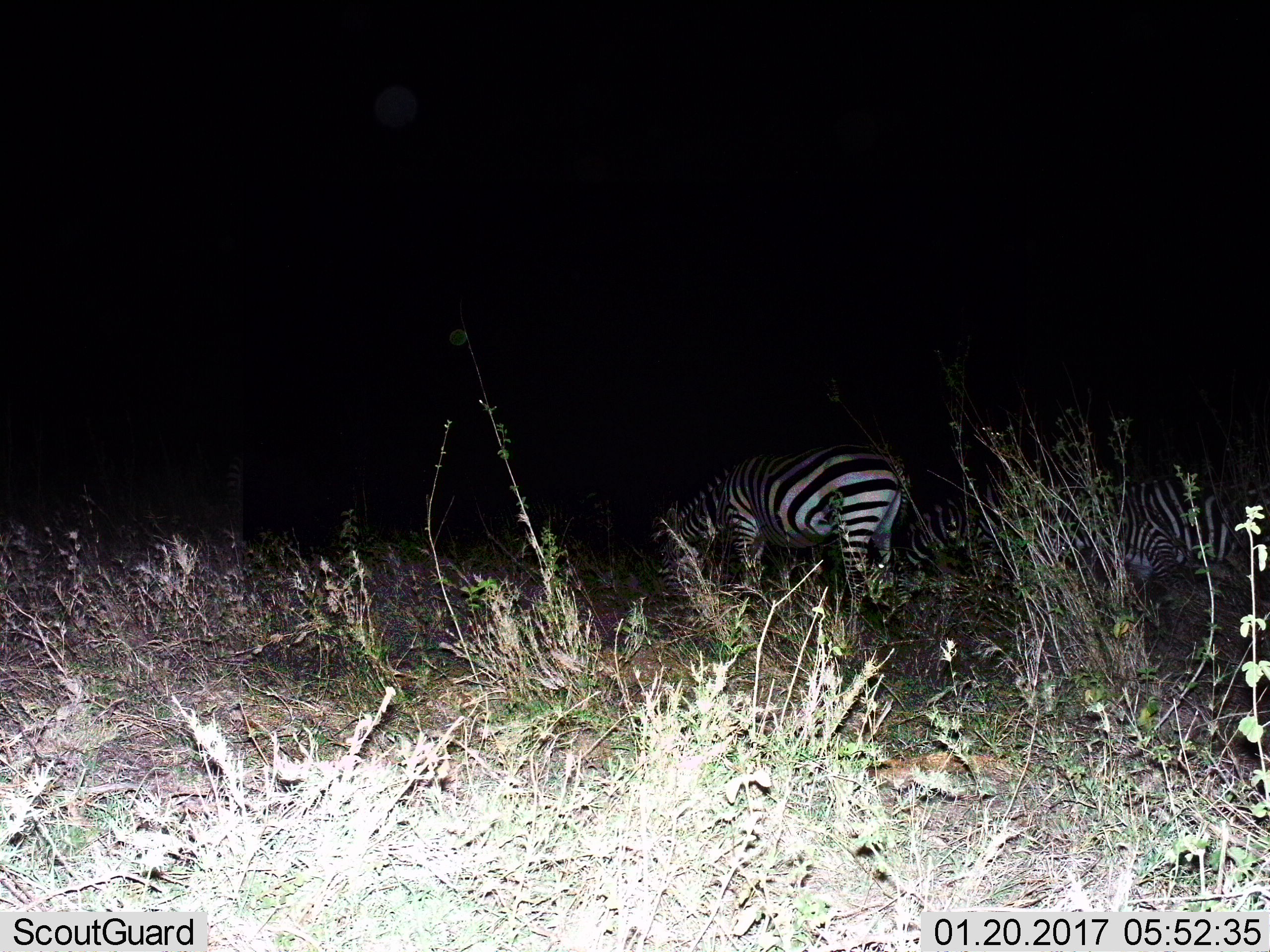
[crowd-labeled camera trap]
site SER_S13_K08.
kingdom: Animalia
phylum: Chordata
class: Mammalia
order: Perissodactyla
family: Equidae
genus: Equus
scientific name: Equus quagga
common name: plains zebra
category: zebraplains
Zebraplains (plains zebra) (Equus quagga), count 3. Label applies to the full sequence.